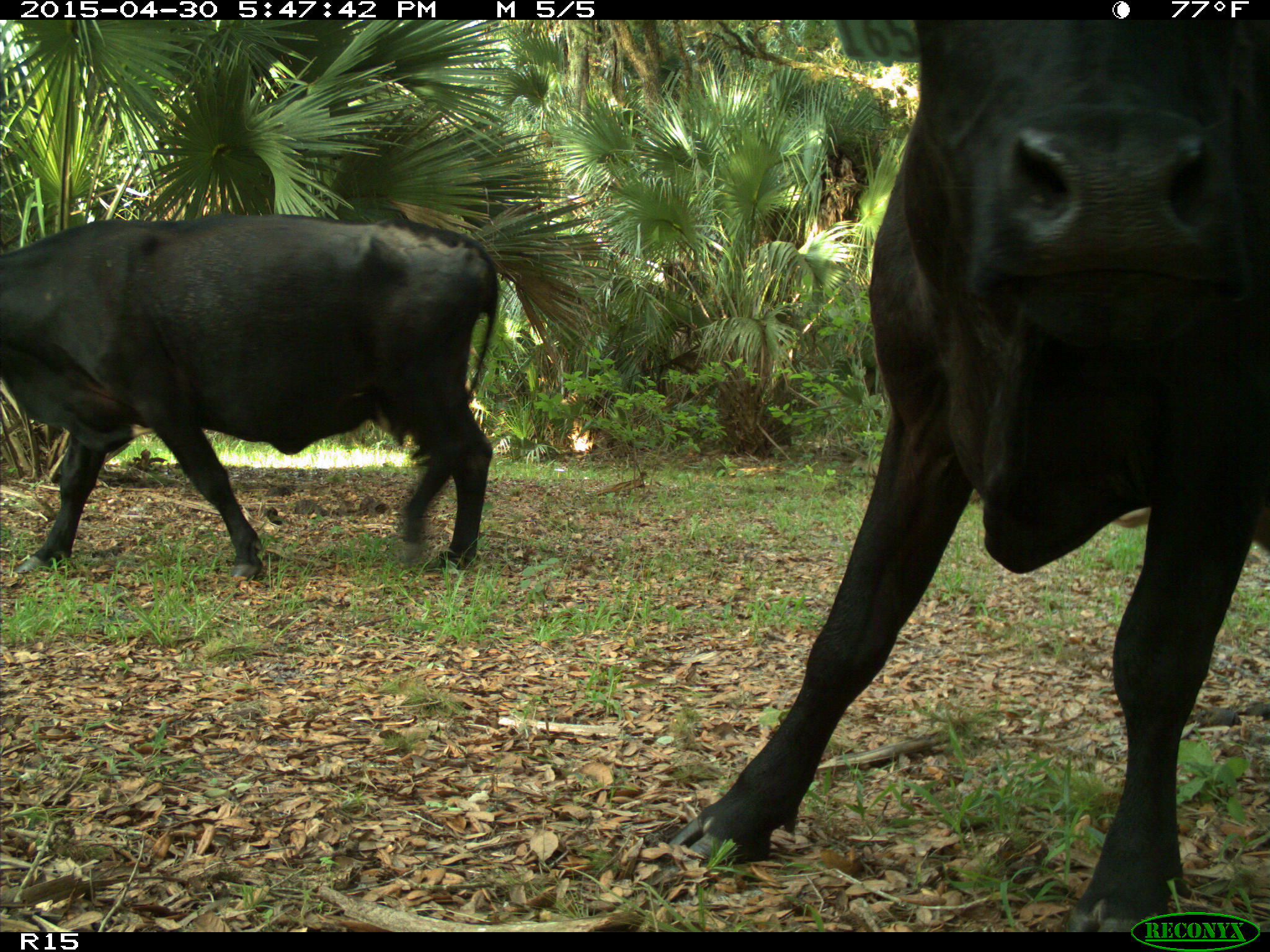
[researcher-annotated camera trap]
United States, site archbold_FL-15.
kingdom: Animalia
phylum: Chordata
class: Mammalia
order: Artiodactyla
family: Bovidae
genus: Bos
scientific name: Bos taurus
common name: domestic cow